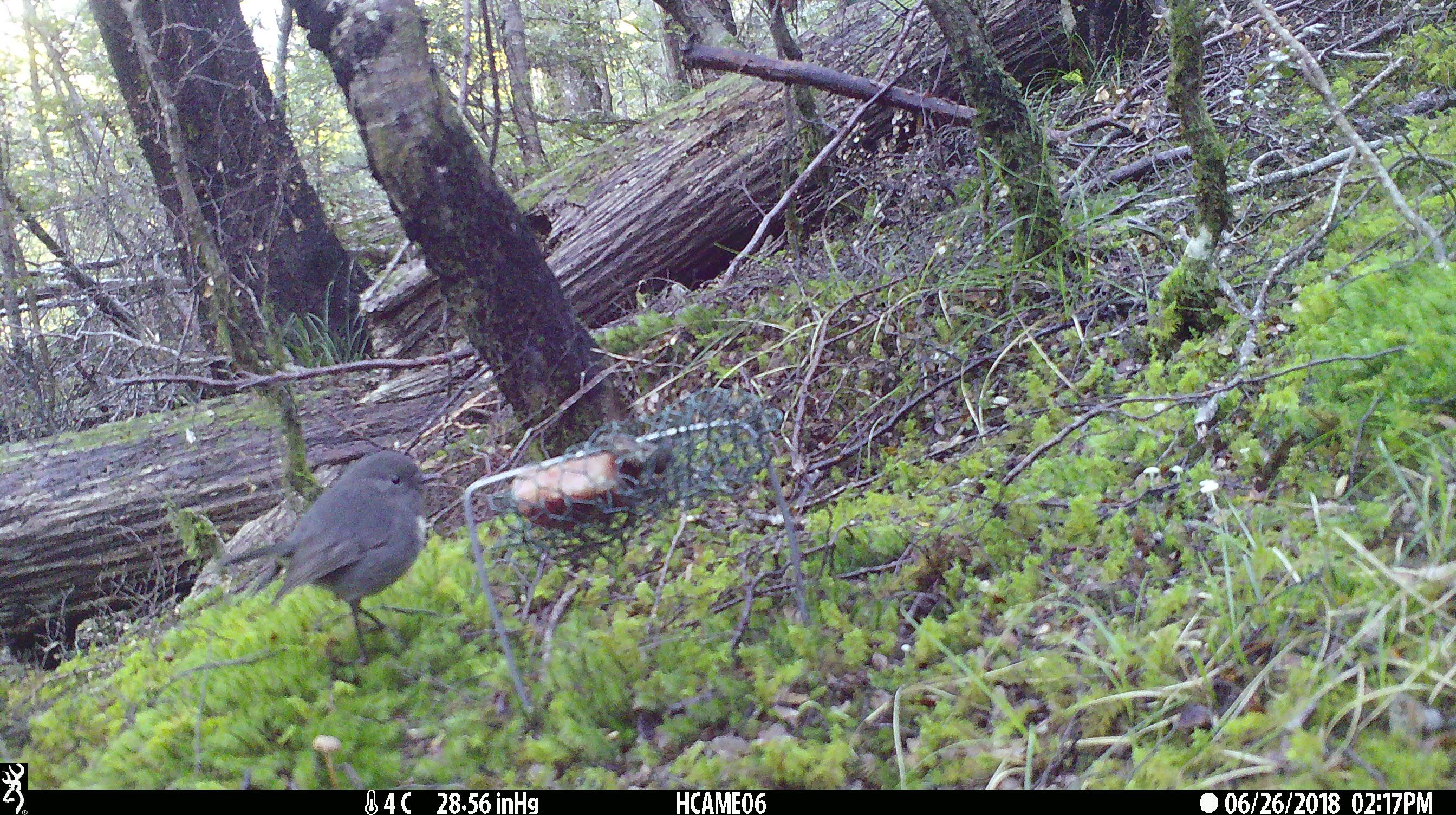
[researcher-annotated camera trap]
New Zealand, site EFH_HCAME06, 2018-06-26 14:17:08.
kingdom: Animalia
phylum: Chordata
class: Aves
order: Passeriformes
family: Petroicidae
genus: Petroica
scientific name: Petroica australis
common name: new zealand robin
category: robin